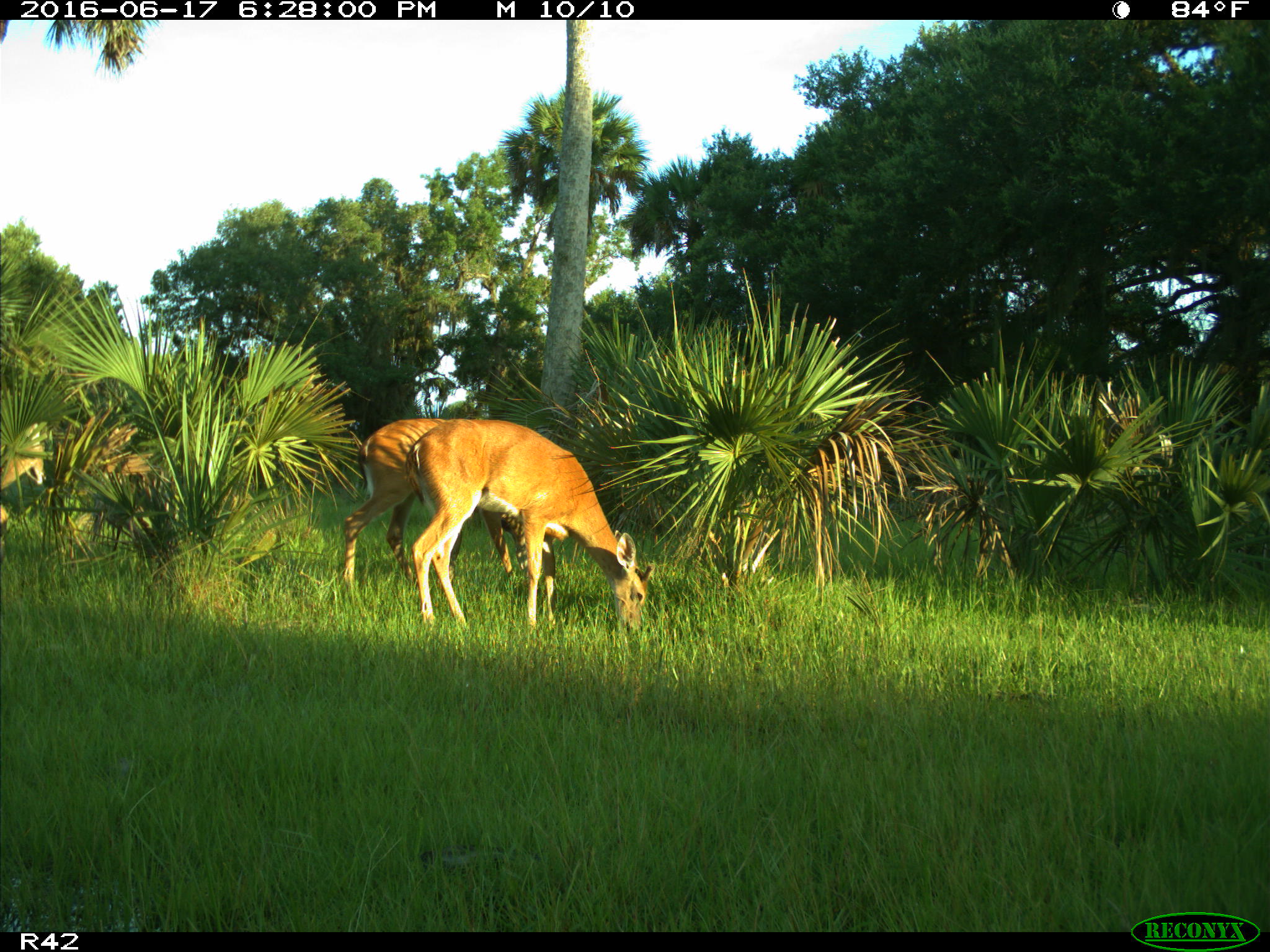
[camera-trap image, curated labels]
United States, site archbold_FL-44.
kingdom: Animalia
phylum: Chordata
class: Mammalia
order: Artiodactyla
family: Cervidae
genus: Odocoileus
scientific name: Odocoileus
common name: deer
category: unidentified deer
Unidentified deer (deer) (Odocoileus).